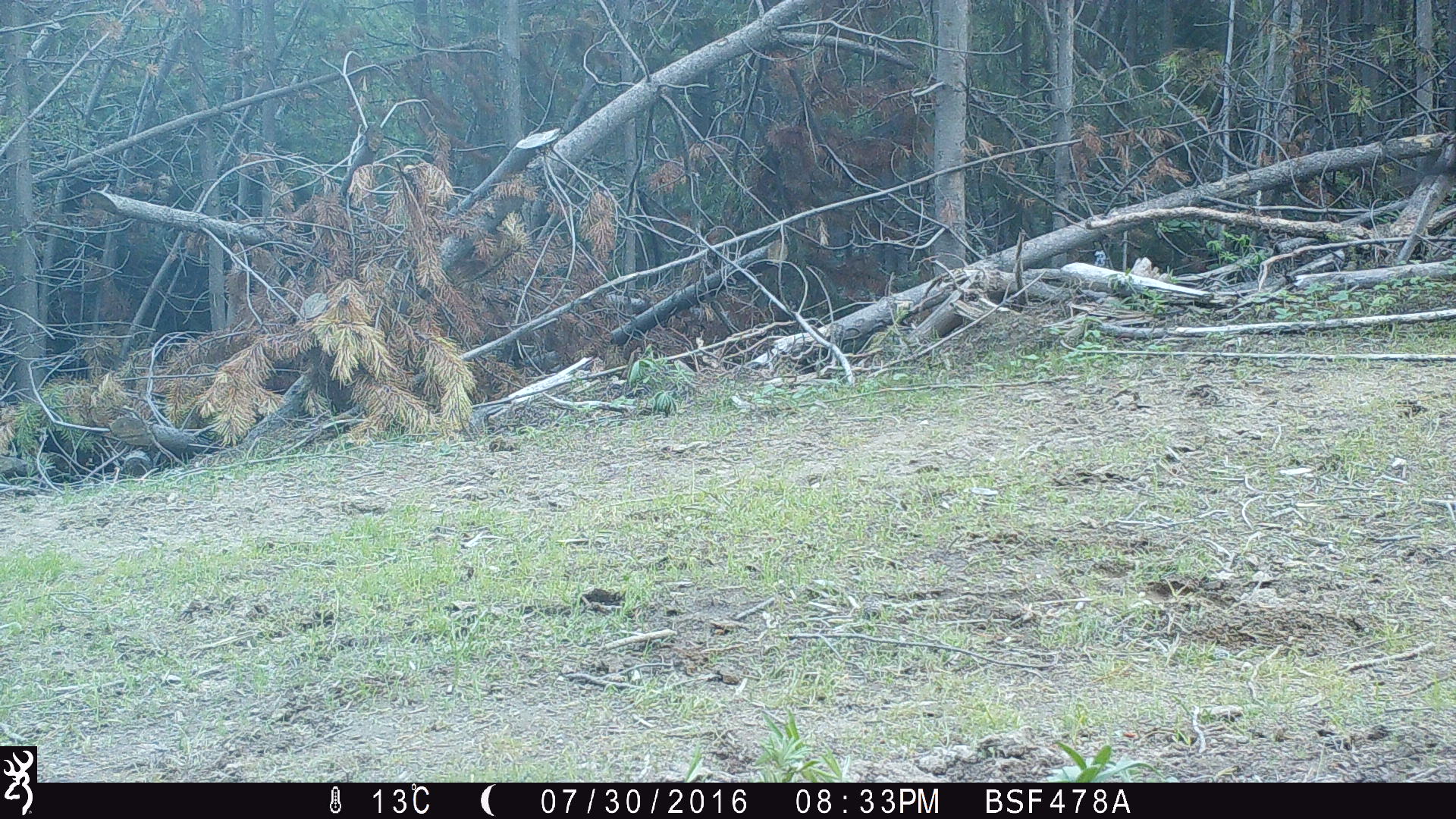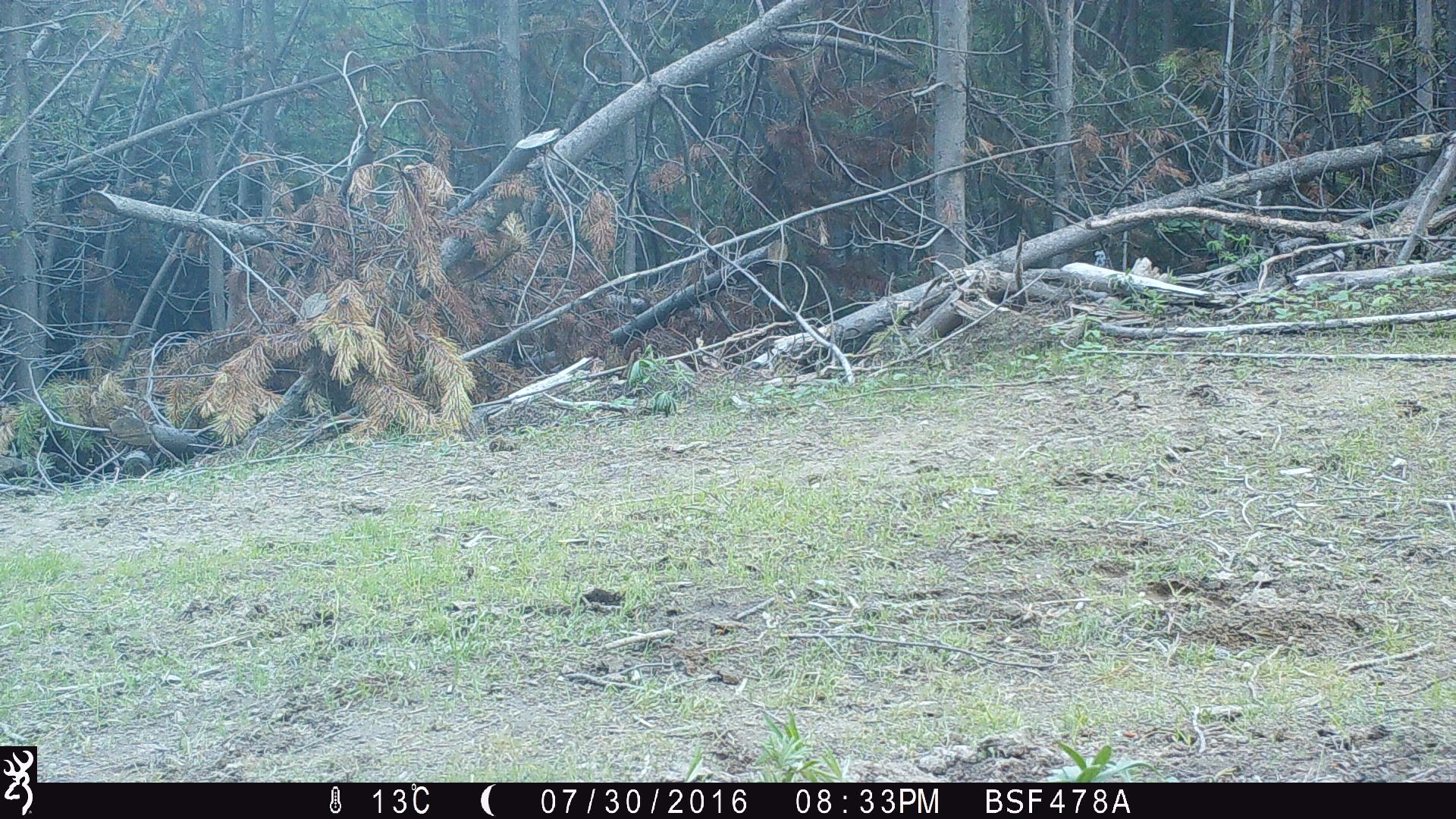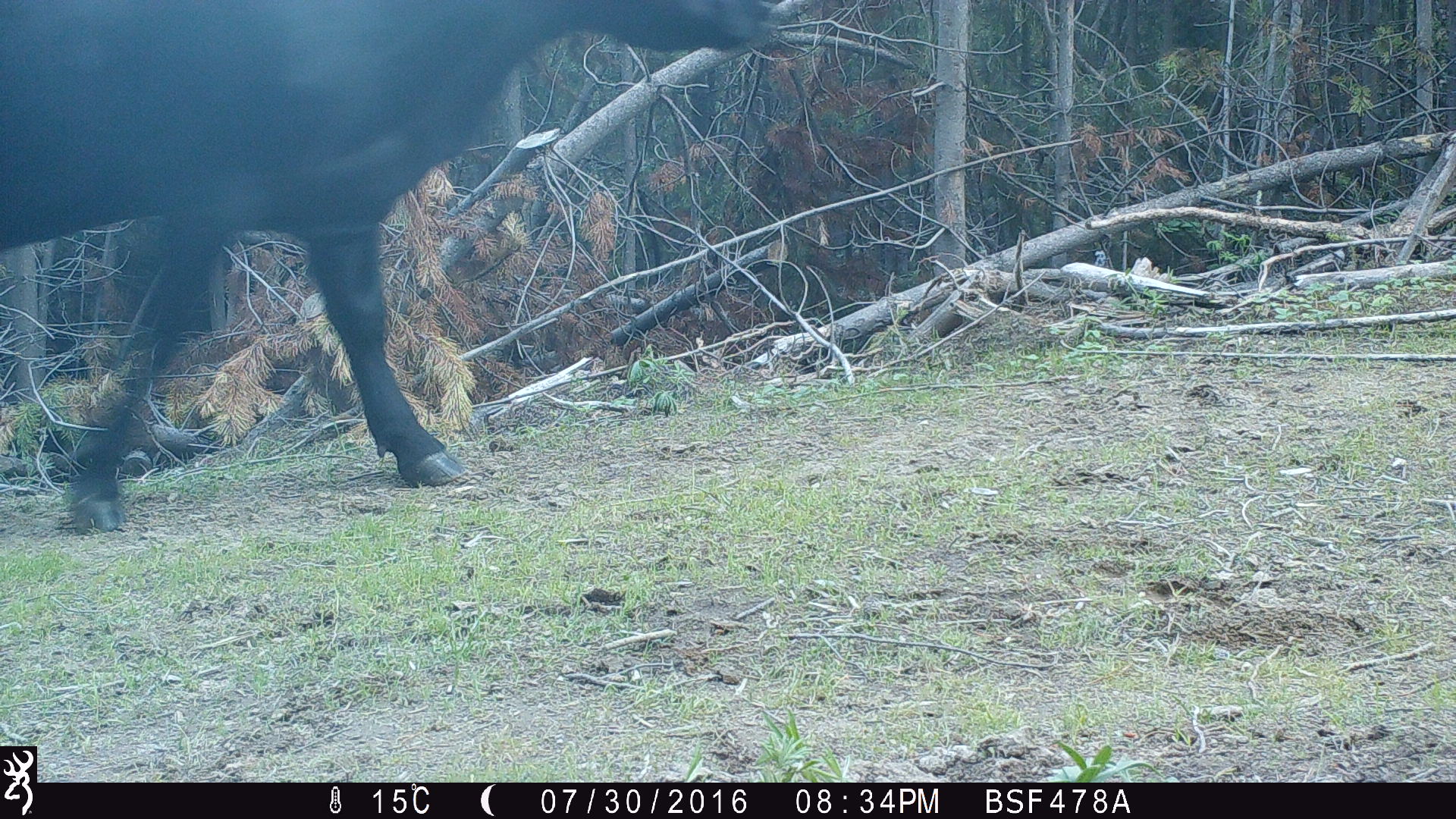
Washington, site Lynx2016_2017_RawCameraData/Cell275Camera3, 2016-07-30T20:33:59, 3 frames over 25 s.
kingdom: Animalia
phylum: Chordata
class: Mammalia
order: Artiodactyla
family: Bovidae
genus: Bos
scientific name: Bos taurus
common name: domestic cattle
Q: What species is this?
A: Domestic cattle (Bos taurus).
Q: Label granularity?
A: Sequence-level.